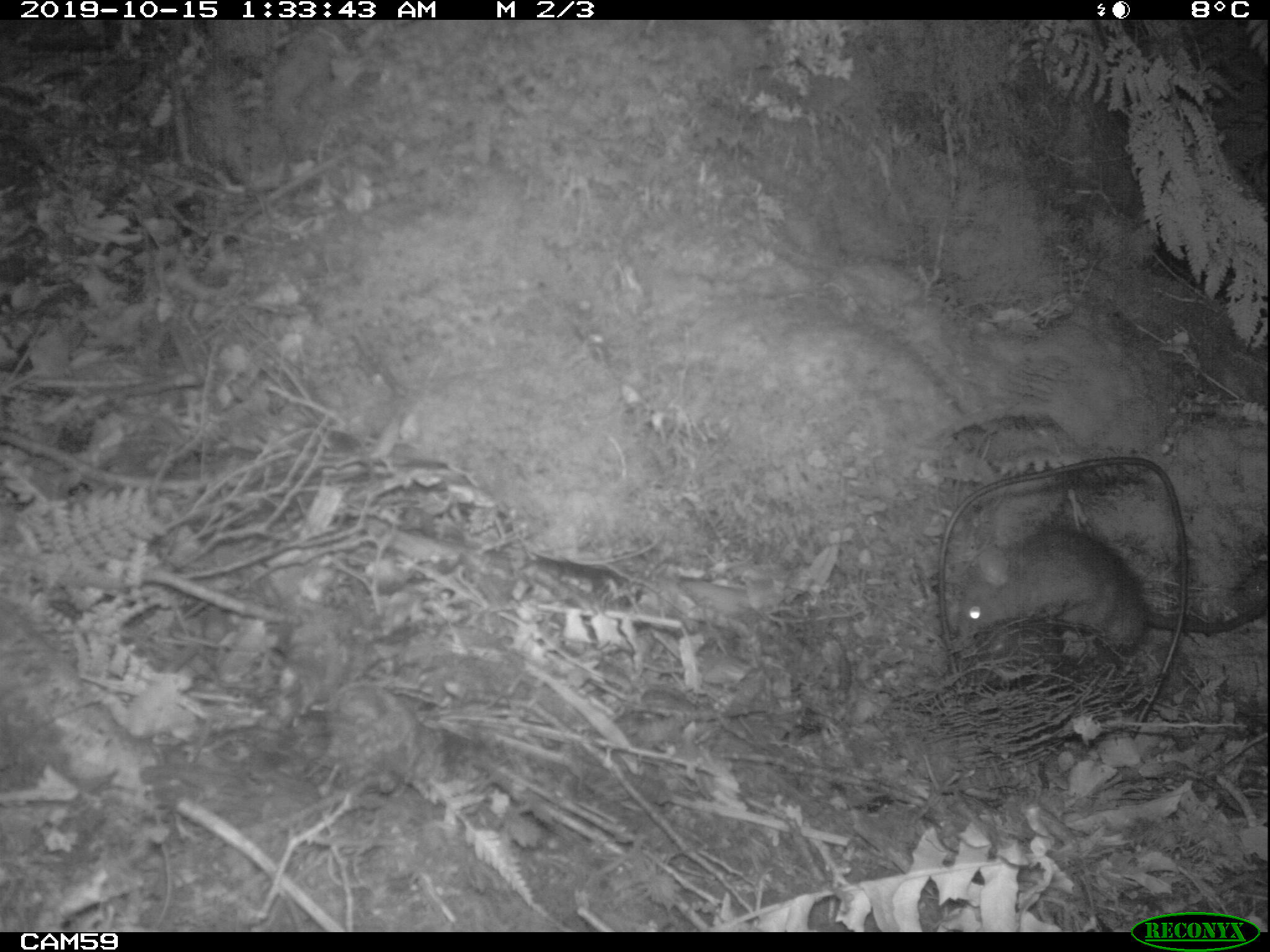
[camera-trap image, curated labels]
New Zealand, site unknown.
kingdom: Animalia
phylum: Chordata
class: Mammalia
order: Rodentia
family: Muridae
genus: Rattus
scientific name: Rattus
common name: rat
Rat (Rattus).